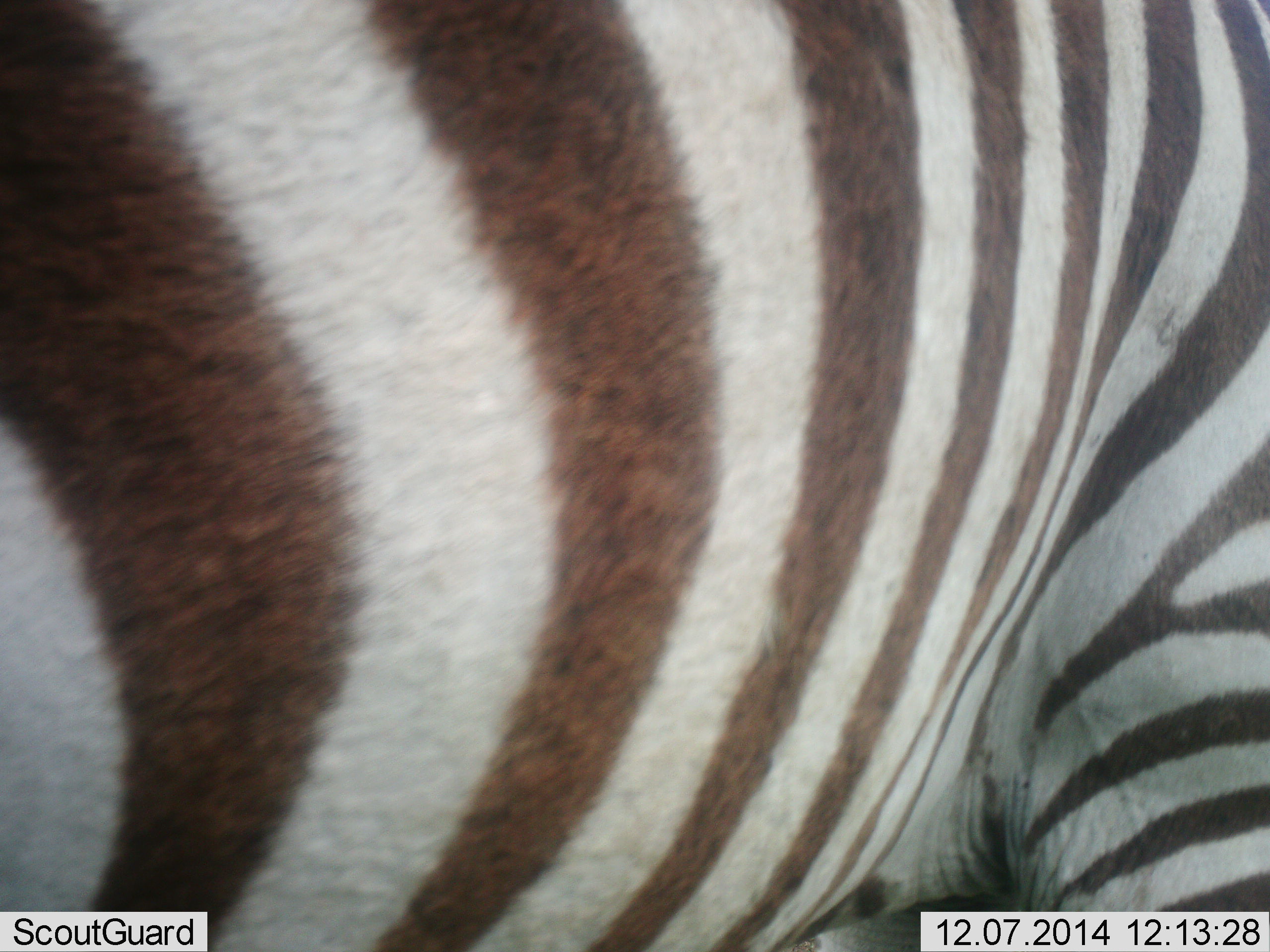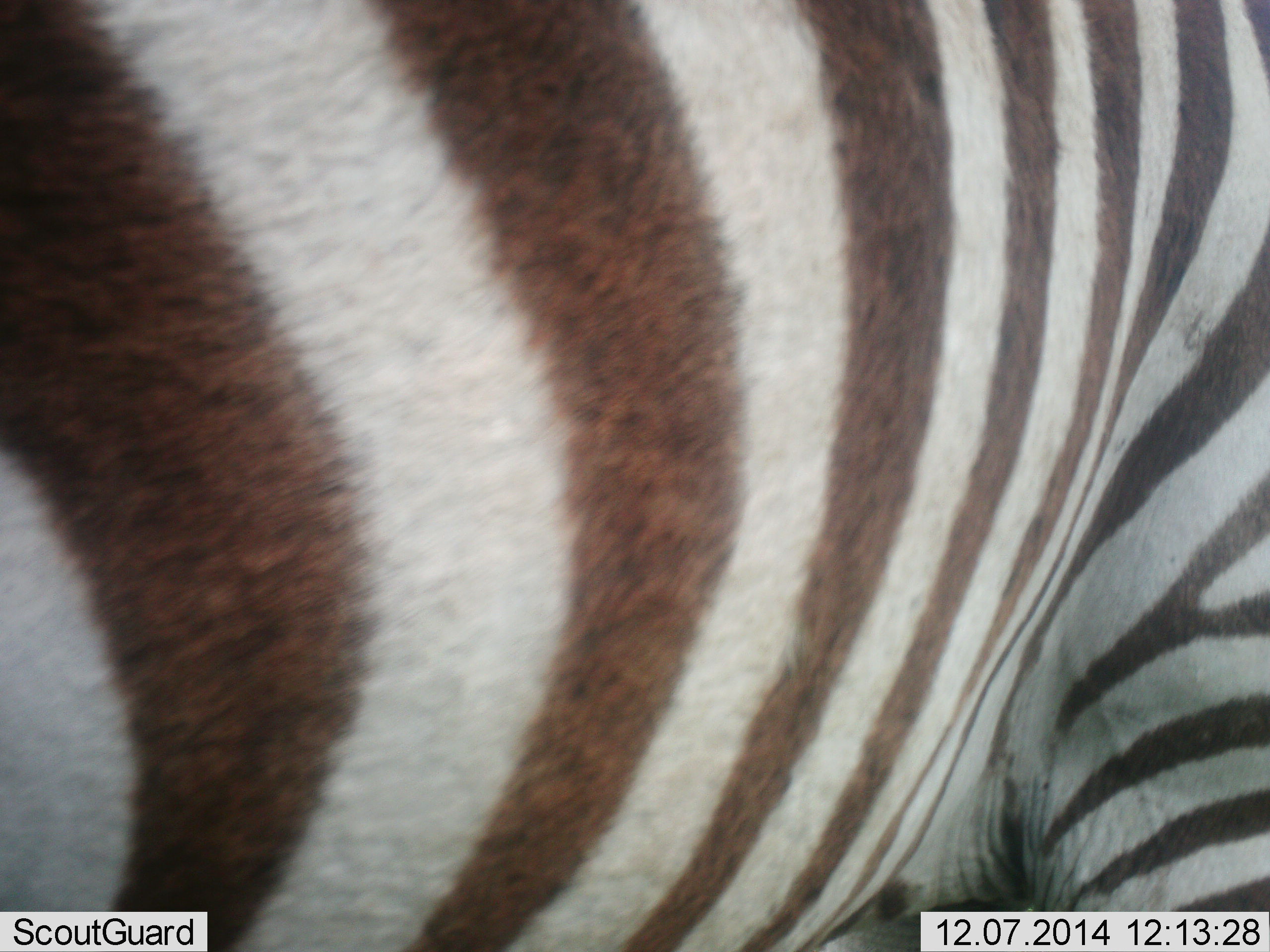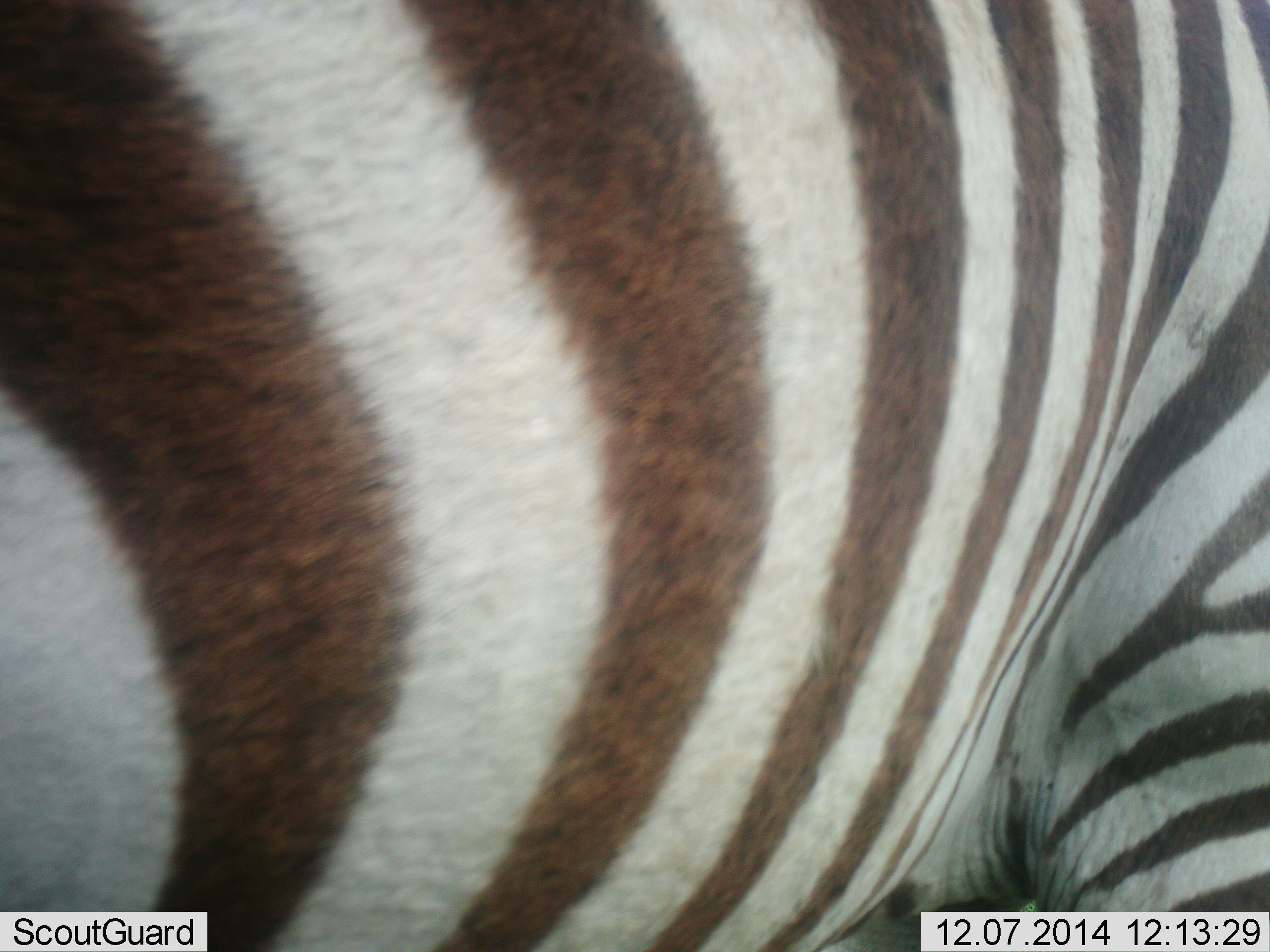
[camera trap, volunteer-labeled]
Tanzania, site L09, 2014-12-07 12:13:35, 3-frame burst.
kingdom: Animalia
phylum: Chordata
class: Mammalia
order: Perissodactyla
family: Equidae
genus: Equus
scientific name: Equus quagga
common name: plains zebra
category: zebra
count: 1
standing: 100%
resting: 0%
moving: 0%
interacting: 0%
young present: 10%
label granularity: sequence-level